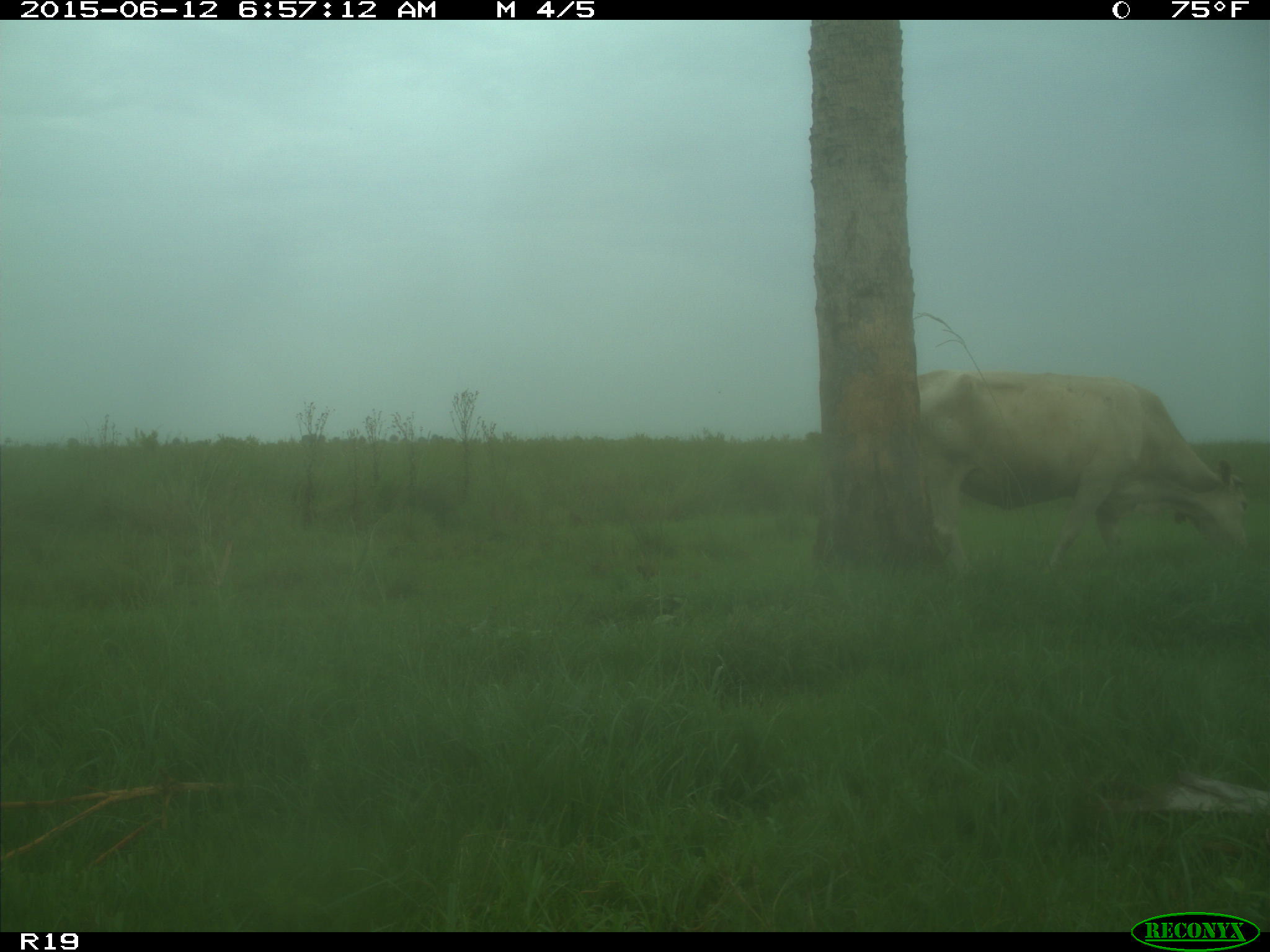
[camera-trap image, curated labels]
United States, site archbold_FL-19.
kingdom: Animalia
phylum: Chordata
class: Mammalia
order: Artiodactyla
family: Bovidae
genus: Bos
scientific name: Bos taurus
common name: domestic cow